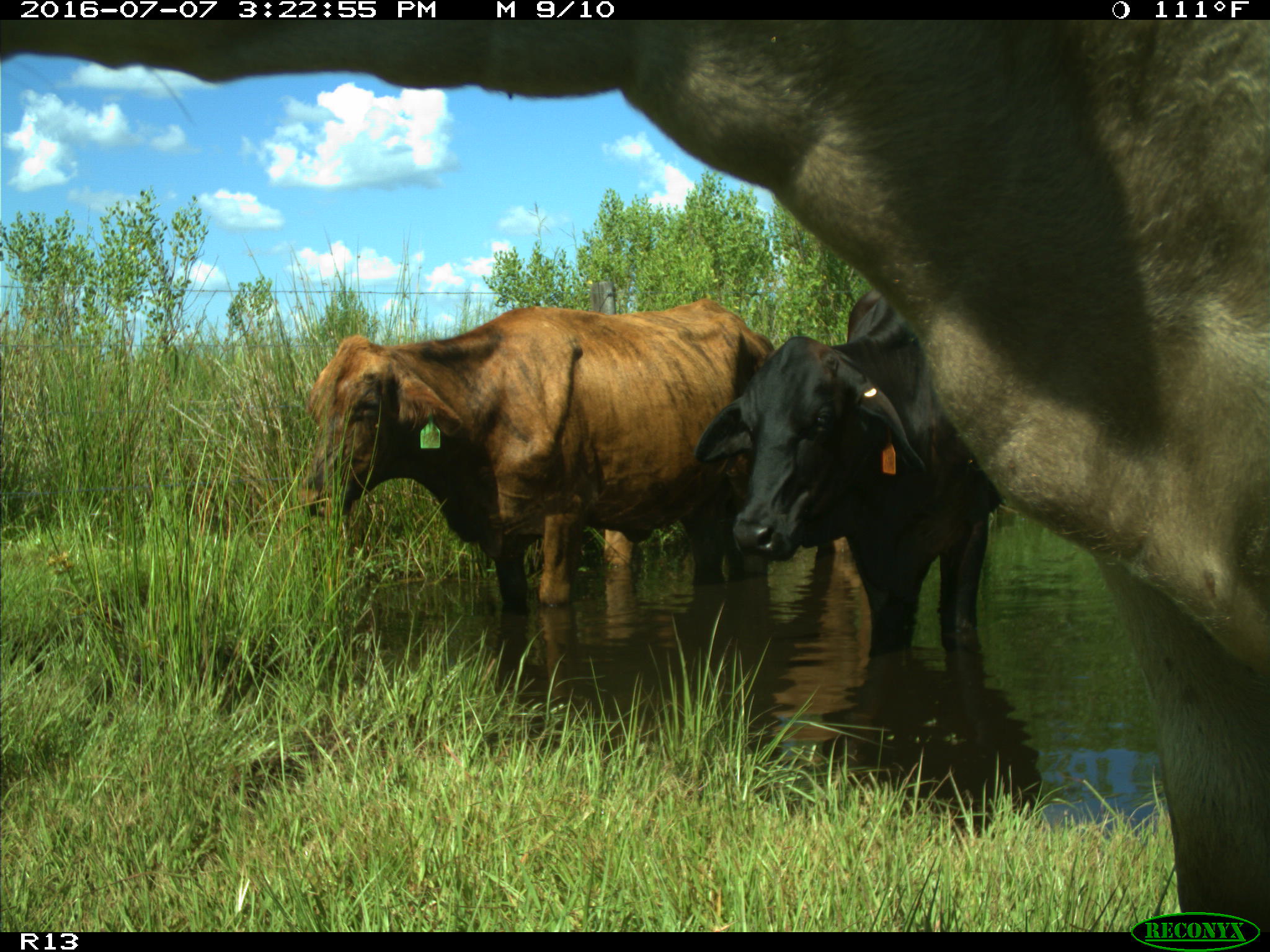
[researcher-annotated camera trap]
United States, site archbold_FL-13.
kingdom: Animalia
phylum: Chordata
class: Mammalia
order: Artiodactyla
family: Bovidae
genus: Bos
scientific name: Bos taurus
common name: domestic cow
Bos taurus (domestic cow).